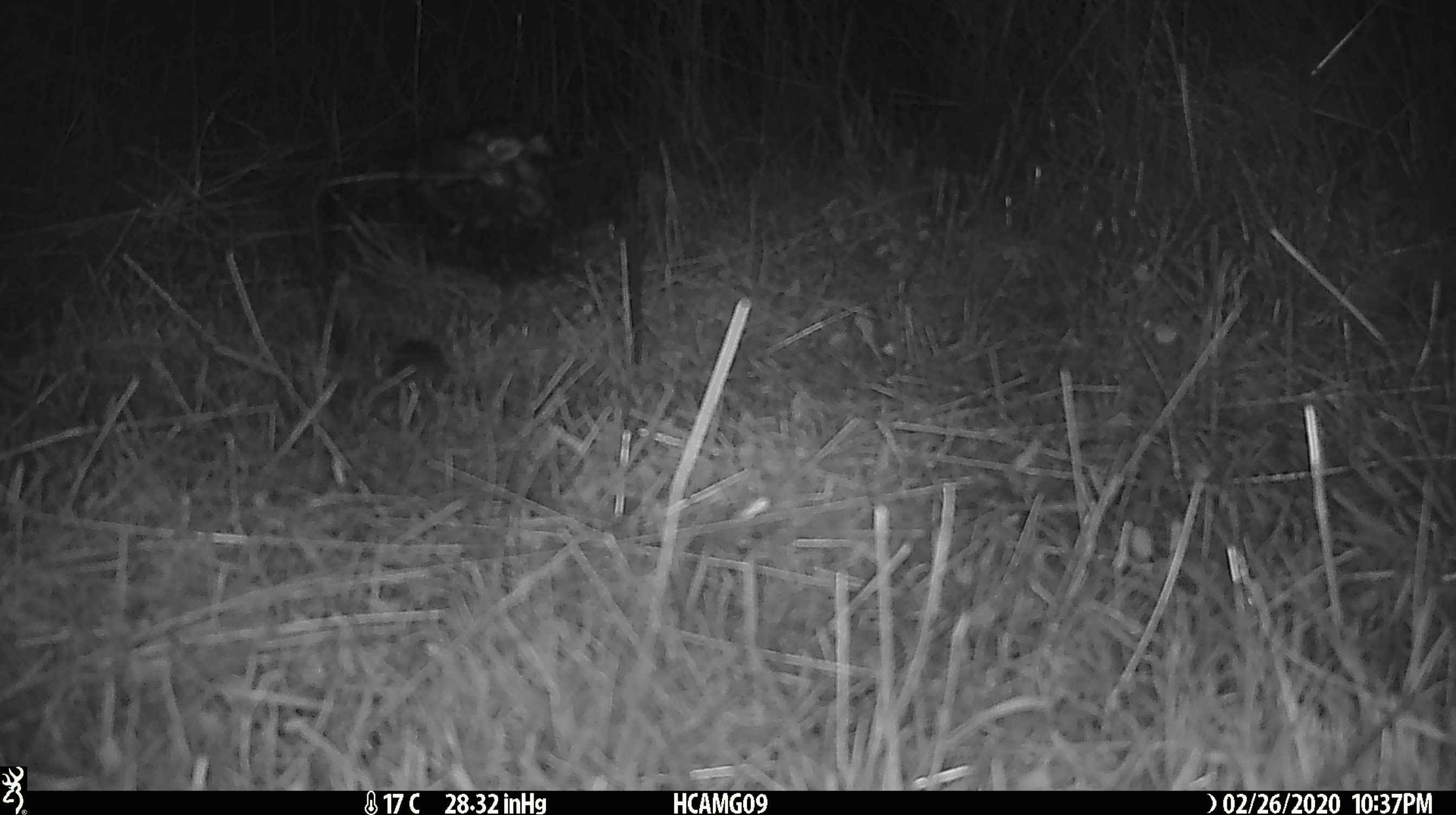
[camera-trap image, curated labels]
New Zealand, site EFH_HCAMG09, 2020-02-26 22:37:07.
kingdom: Animalia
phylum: Chordata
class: Mammalia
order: Rodentia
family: Muridae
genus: Mus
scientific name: Mus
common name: mouse